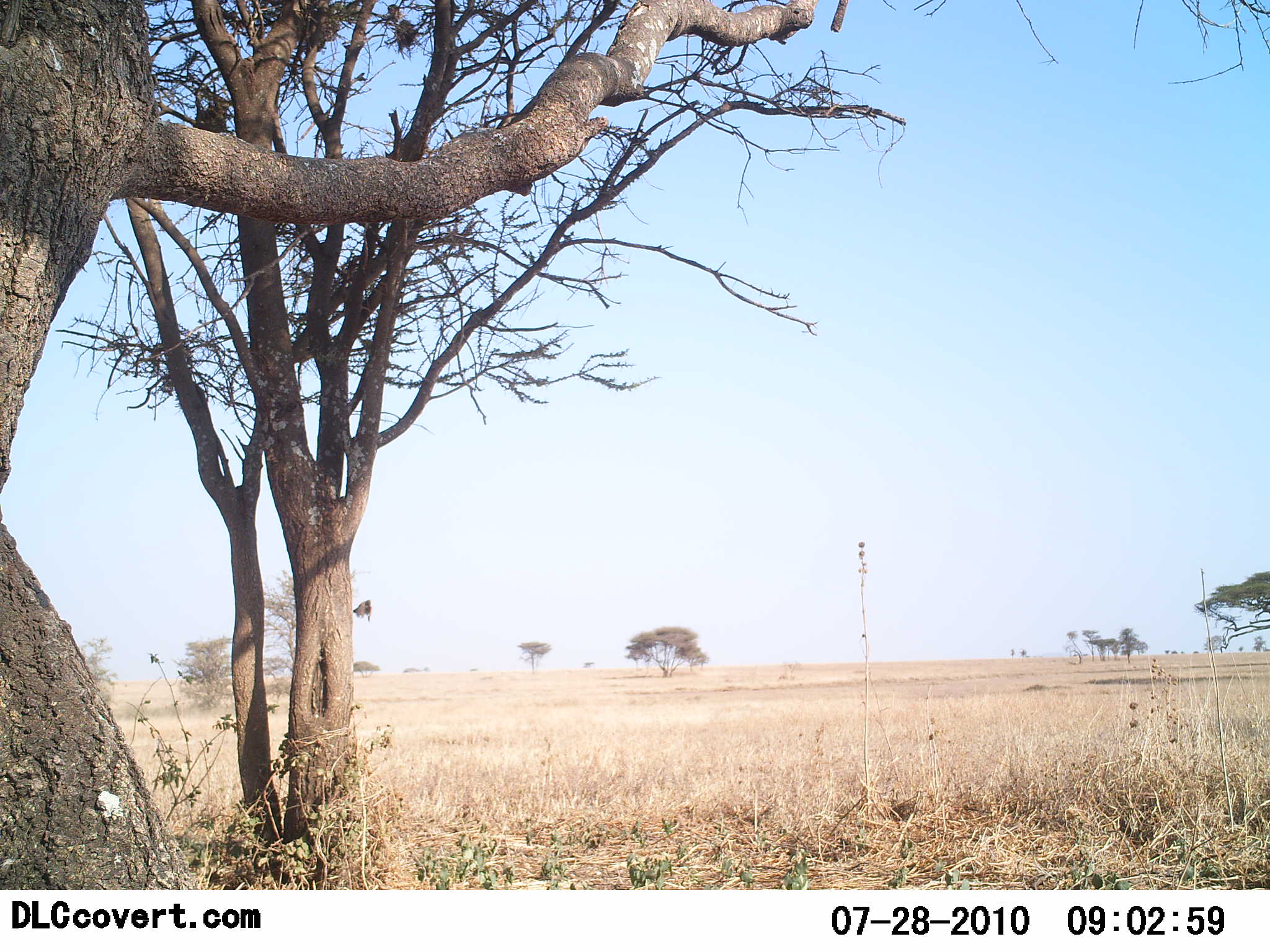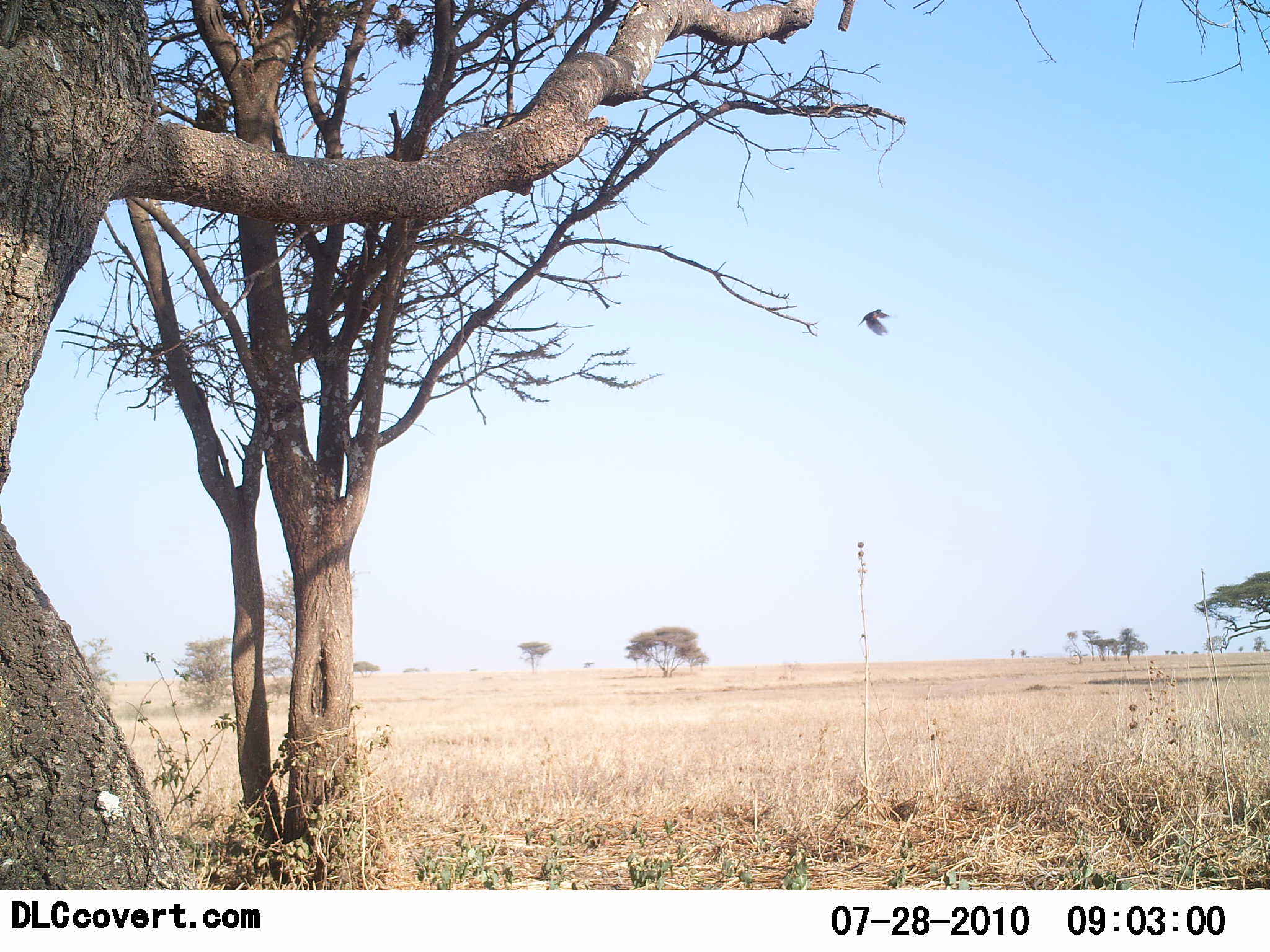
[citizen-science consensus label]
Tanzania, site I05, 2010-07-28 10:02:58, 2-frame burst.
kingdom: Animalia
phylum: Chordata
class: Aves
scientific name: Aves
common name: bird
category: otherbird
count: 1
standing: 0%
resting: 0%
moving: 100%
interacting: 0%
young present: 0%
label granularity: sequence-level